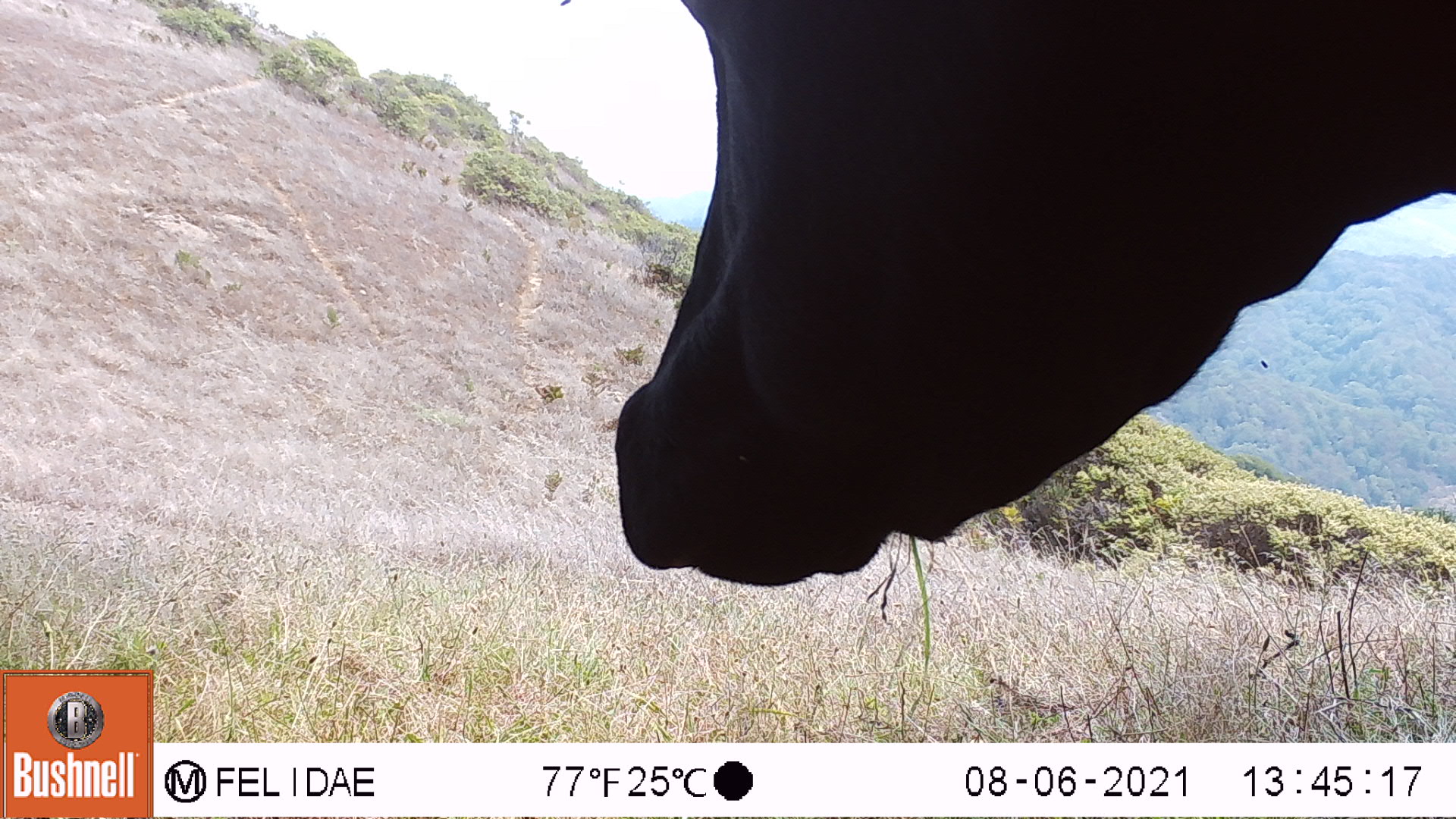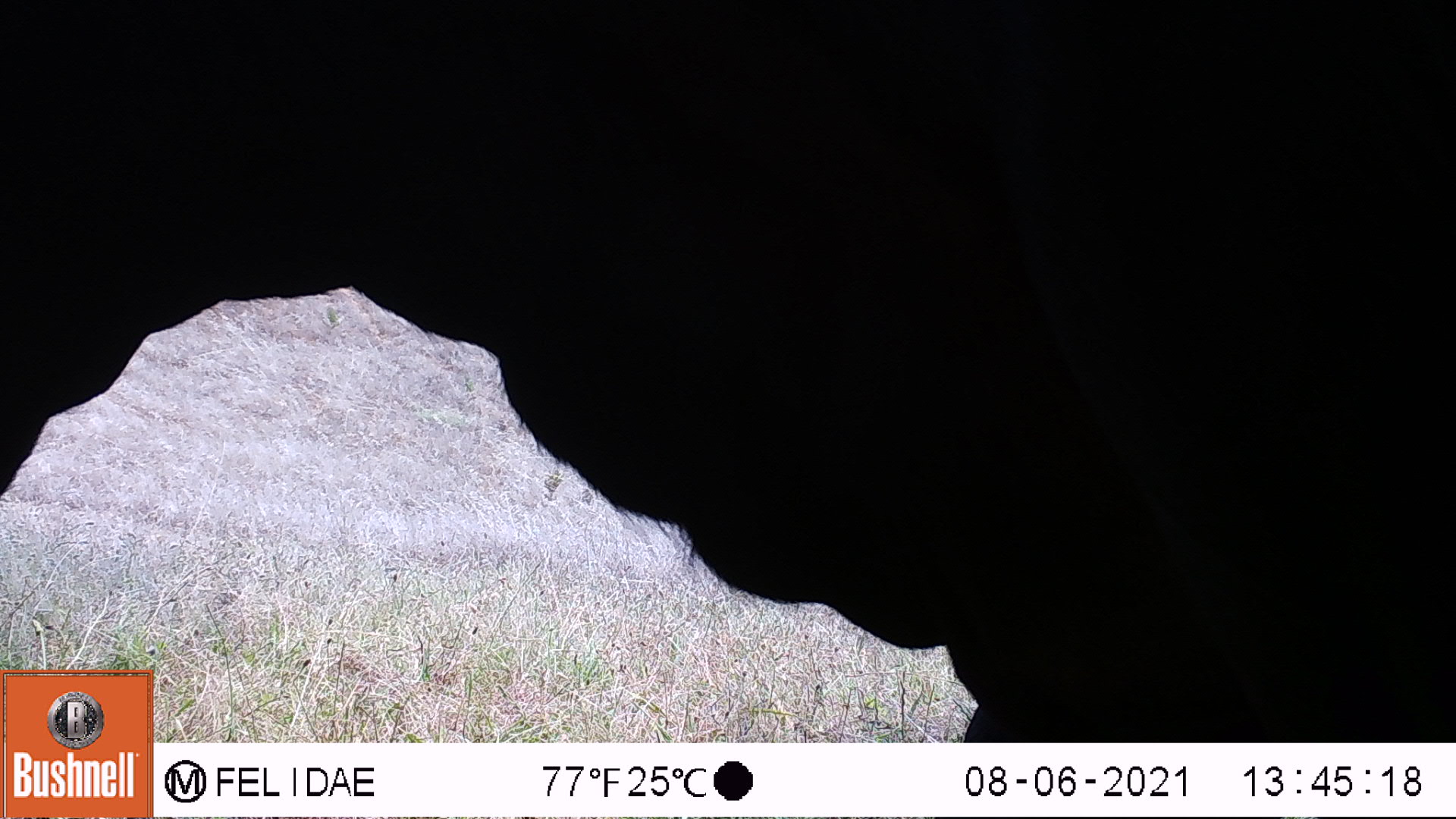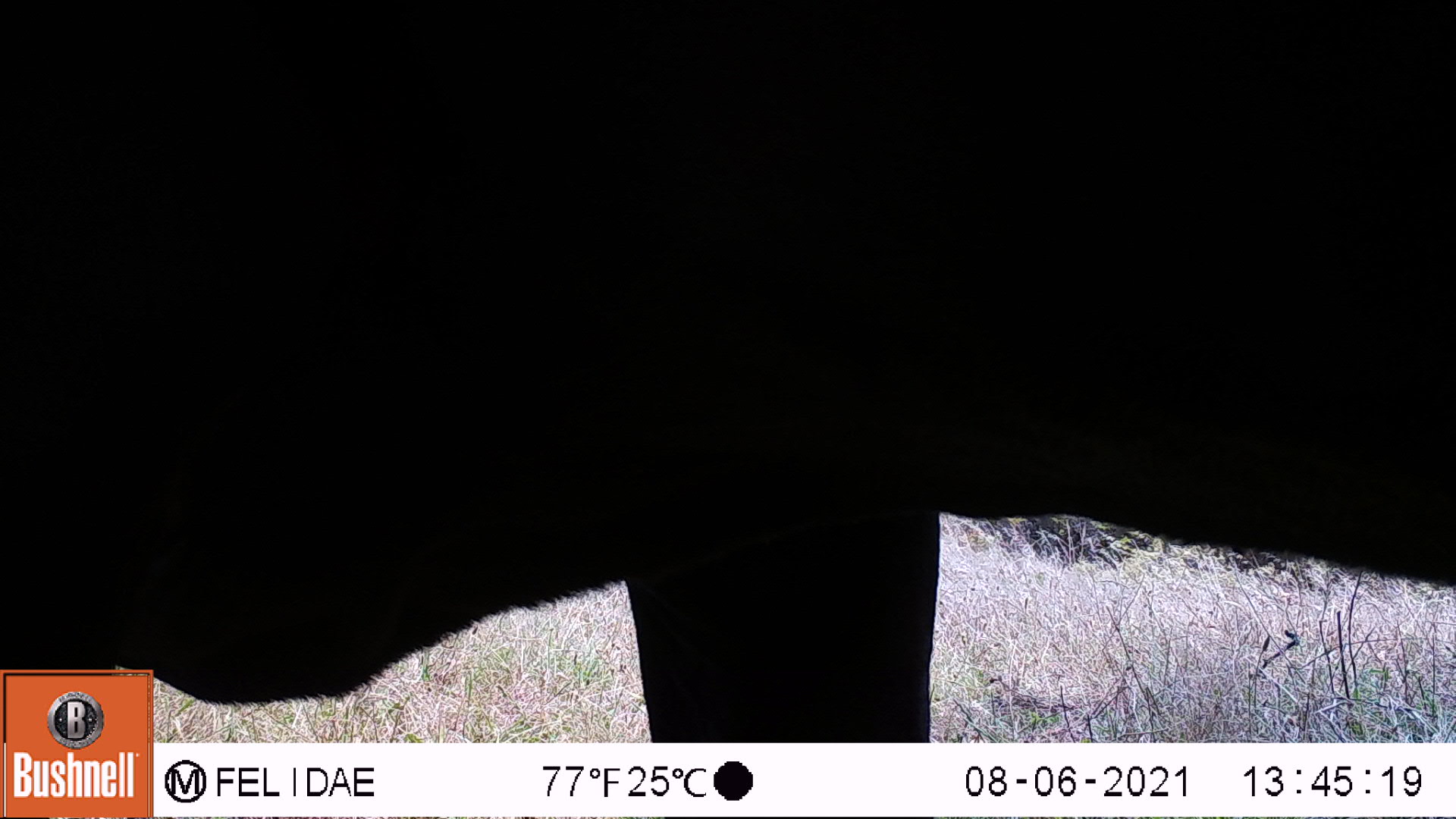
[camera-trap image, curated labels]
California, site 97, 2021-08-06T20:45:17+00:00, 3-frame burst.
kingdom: Animalia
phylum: Chordata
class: Mammalia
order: Artiodactyla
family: Bovidae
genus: Bos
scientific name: Bos taurus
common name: domestic cattle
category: cattle